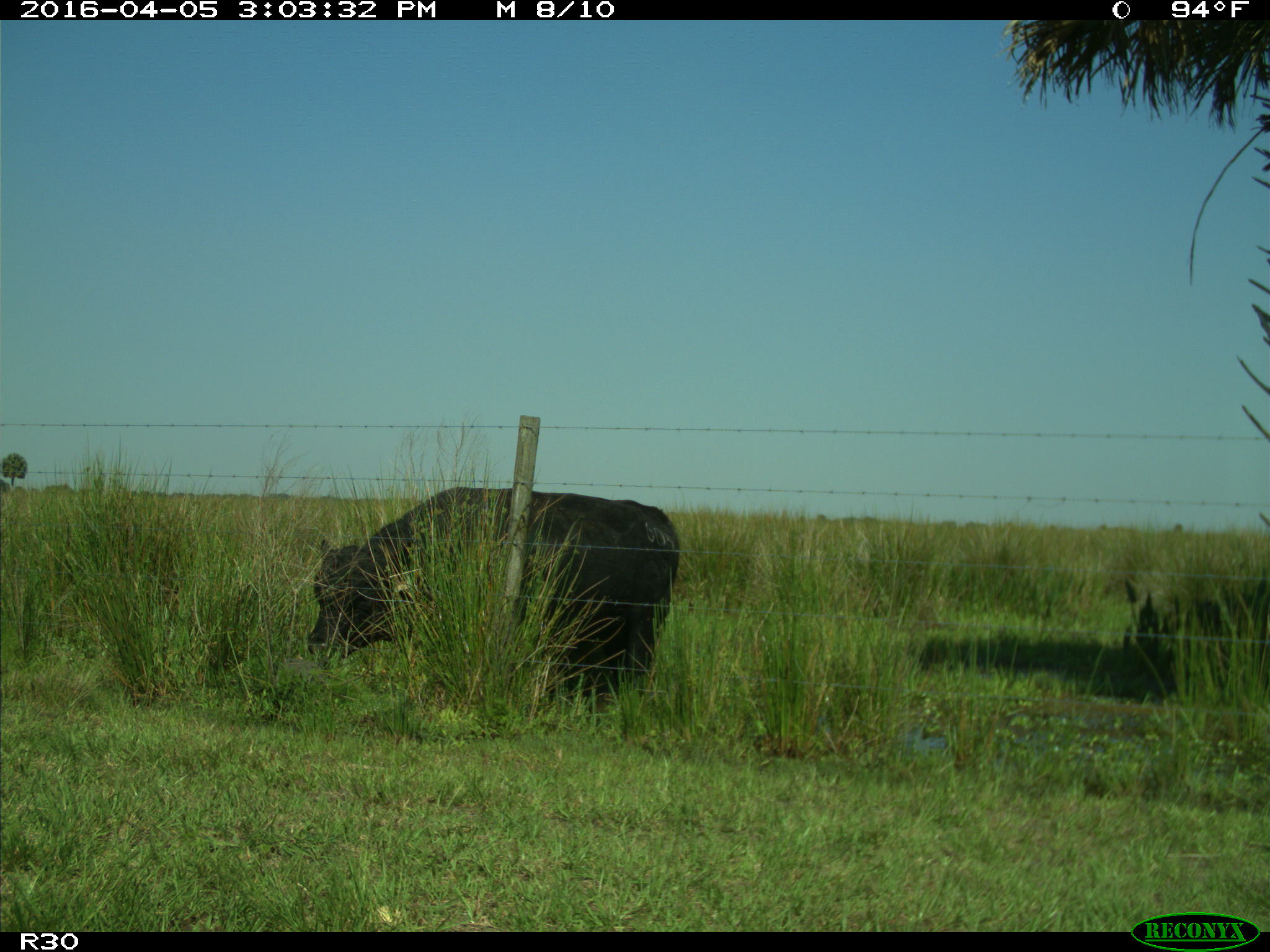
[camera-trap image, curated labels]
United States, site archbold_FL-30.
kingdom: Animalia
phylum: Chordata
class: Mammalia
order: Artiodactyla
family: Bovidae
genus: Bos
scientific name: Bos taurus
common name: domestic cow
Bos taurus (domestic cow).